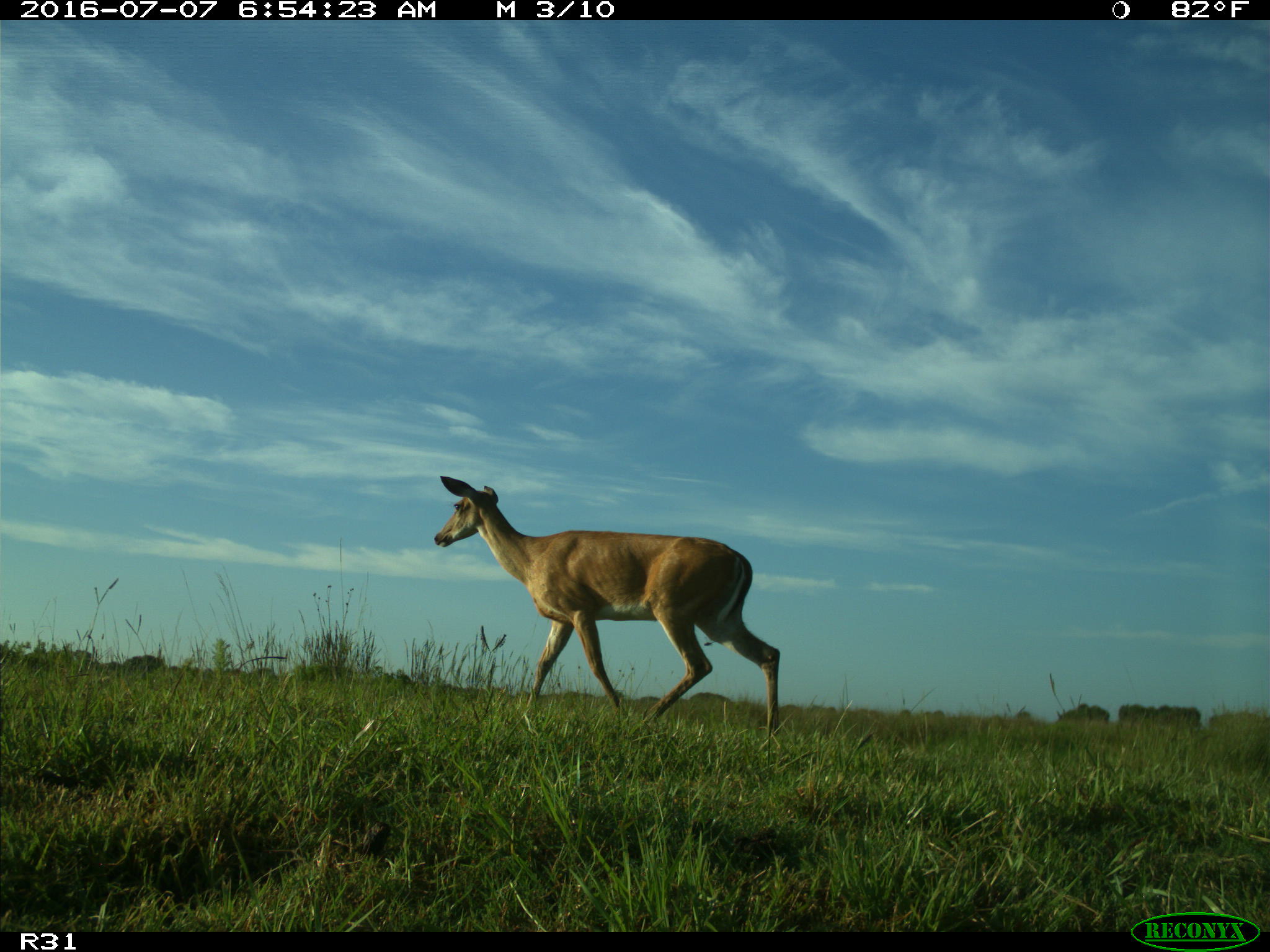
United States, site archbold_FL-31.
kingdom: Animalia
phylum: Chordata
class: Mammalia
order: Artiodactyla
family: Cervidae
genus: Odocoileus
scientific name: Odocoileus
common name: deer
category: unidentified deer